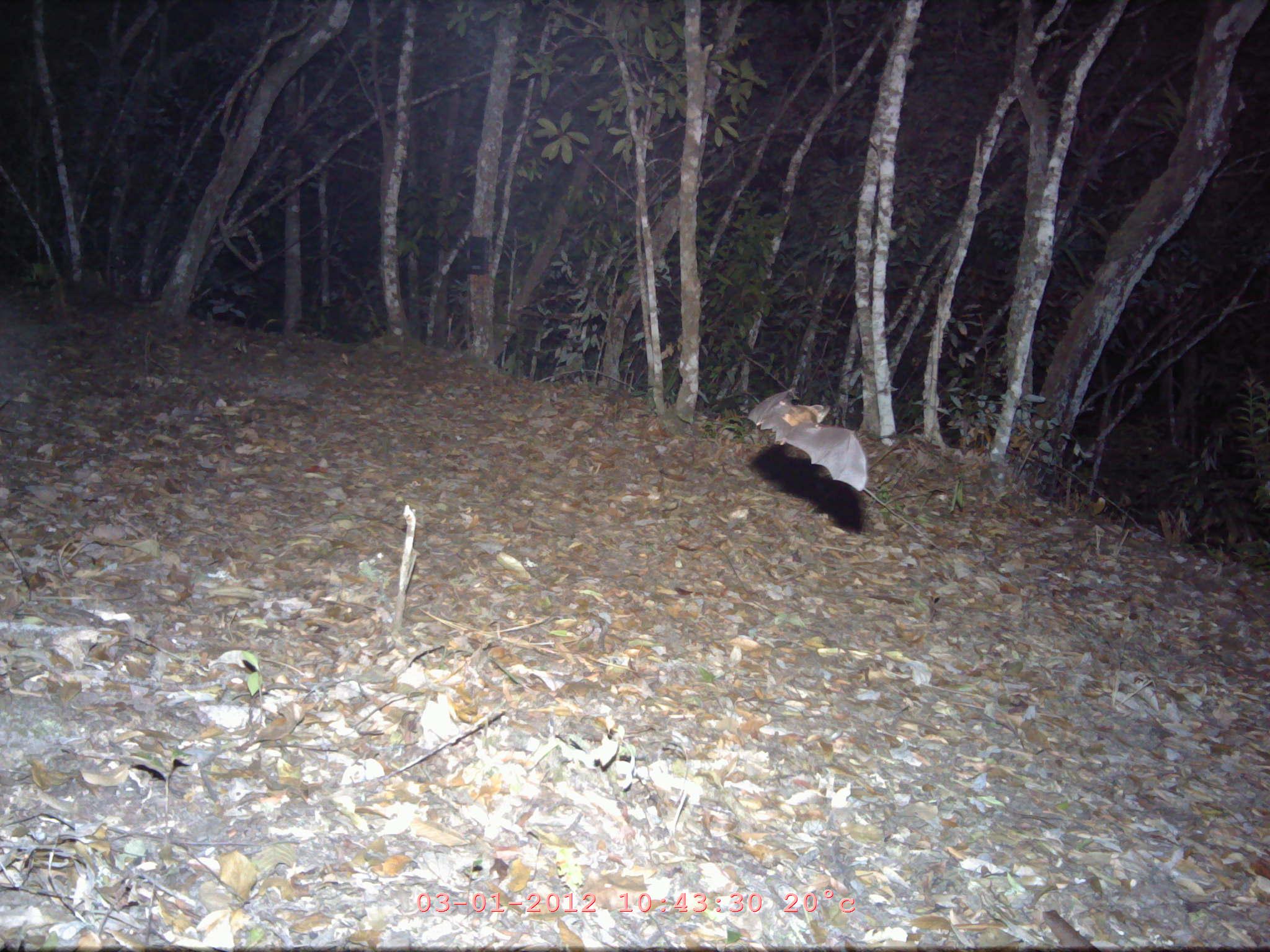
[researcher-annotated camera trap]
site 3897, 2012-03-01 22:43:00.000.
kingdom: Animalia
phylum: Chordata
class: Mammalia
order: Chiroptera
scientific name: Chiroptera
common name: bats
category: unknown bat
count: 1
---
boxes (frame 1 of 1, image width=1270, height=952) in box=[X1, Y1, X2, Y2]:
unknown bat: box=[746, 388, 867, 491]